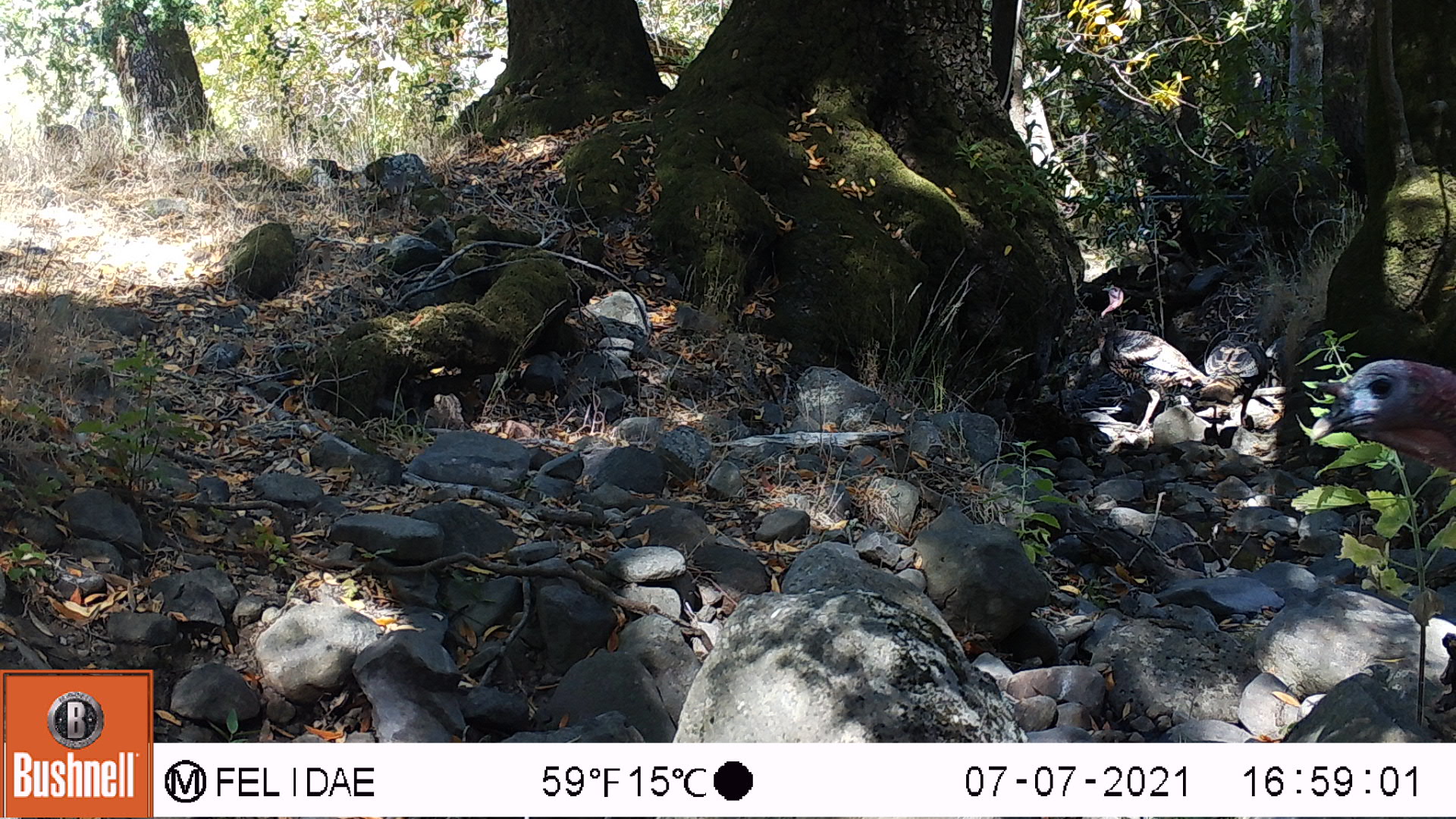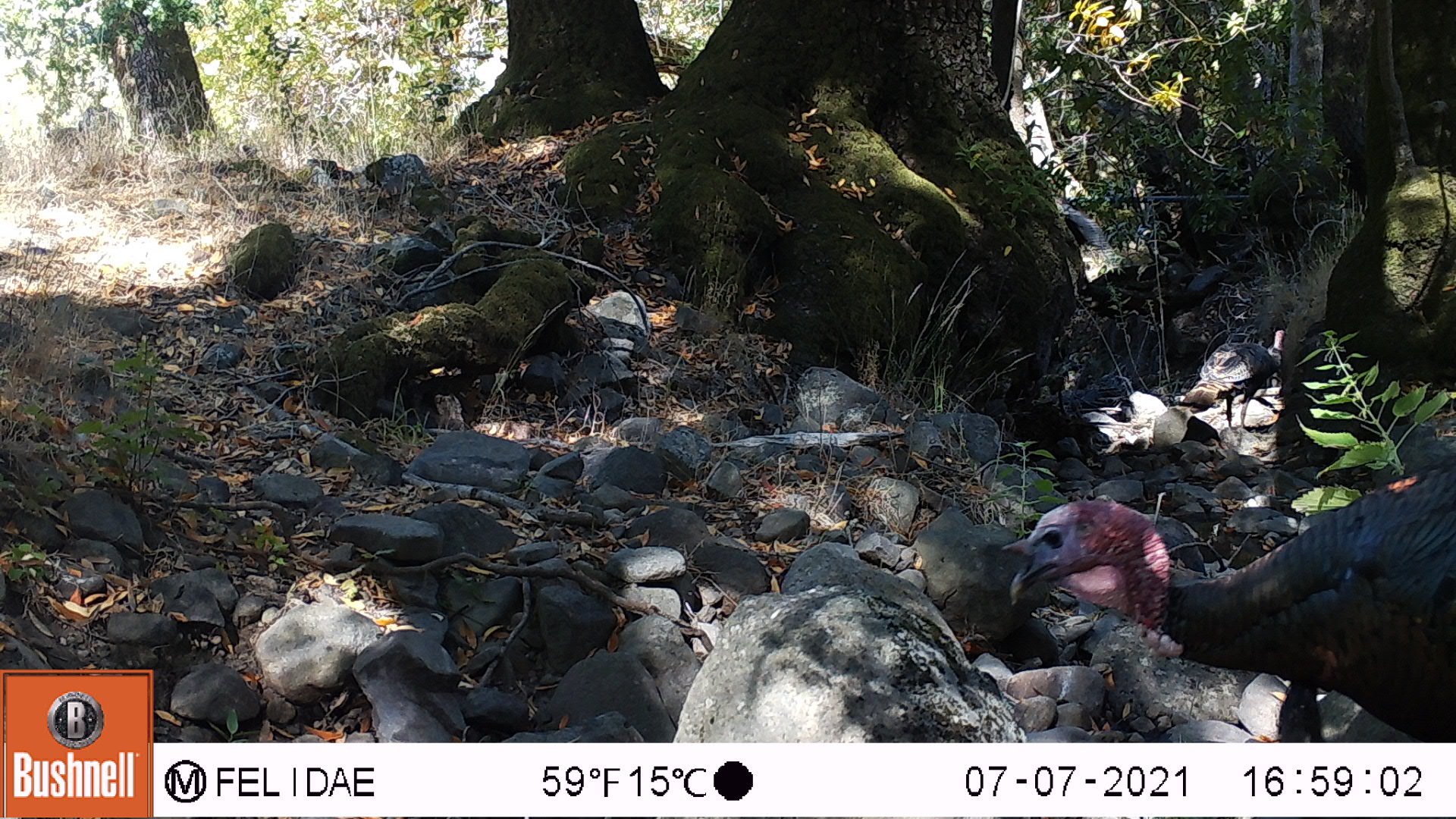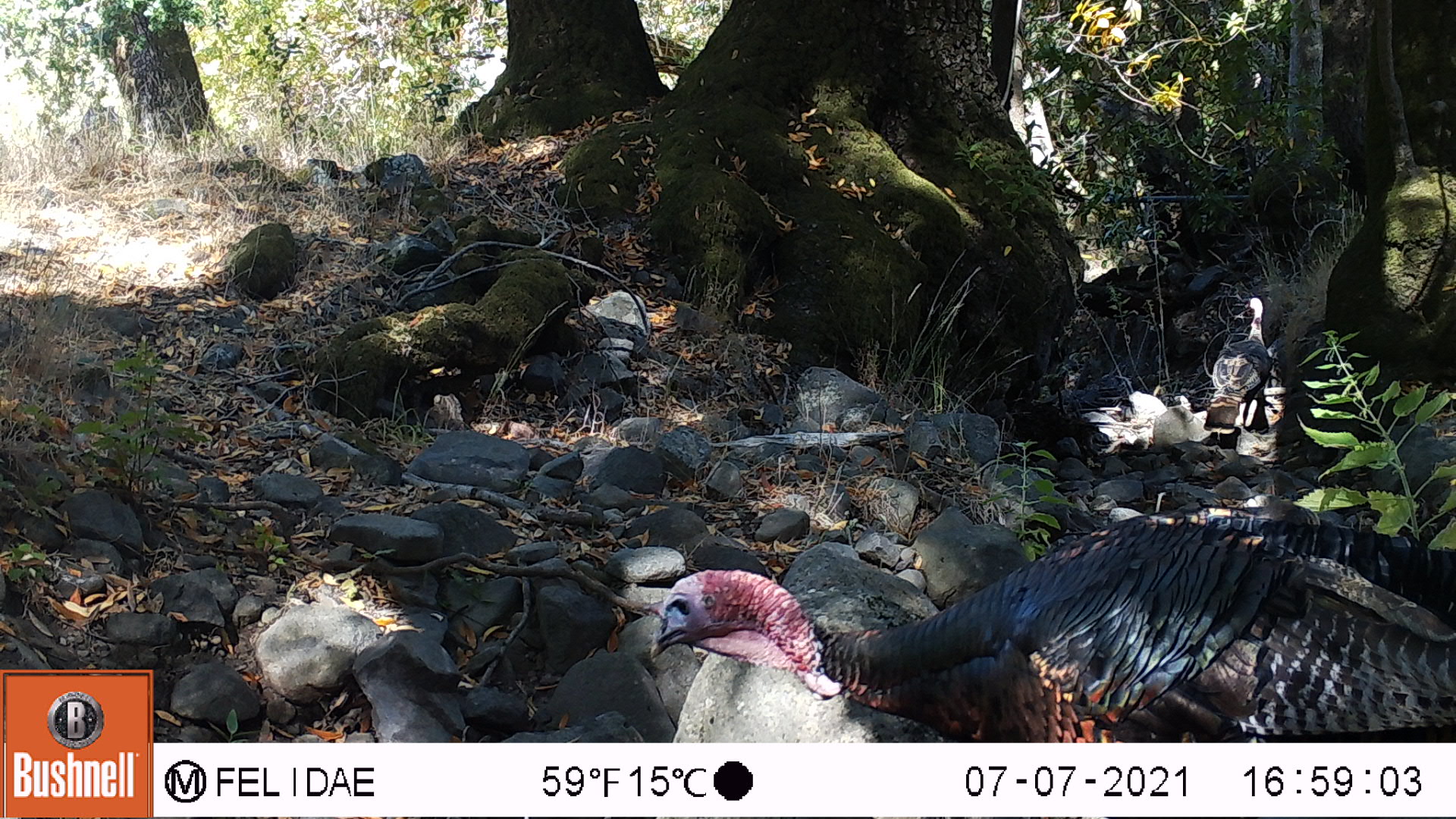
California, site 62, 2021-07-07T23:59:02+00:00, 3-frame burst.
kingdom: Animalia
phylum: Chordata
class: Aves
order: Galliformes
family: Phasianidae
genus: Meleagris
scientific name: Meleagris gallopavo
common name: turkey